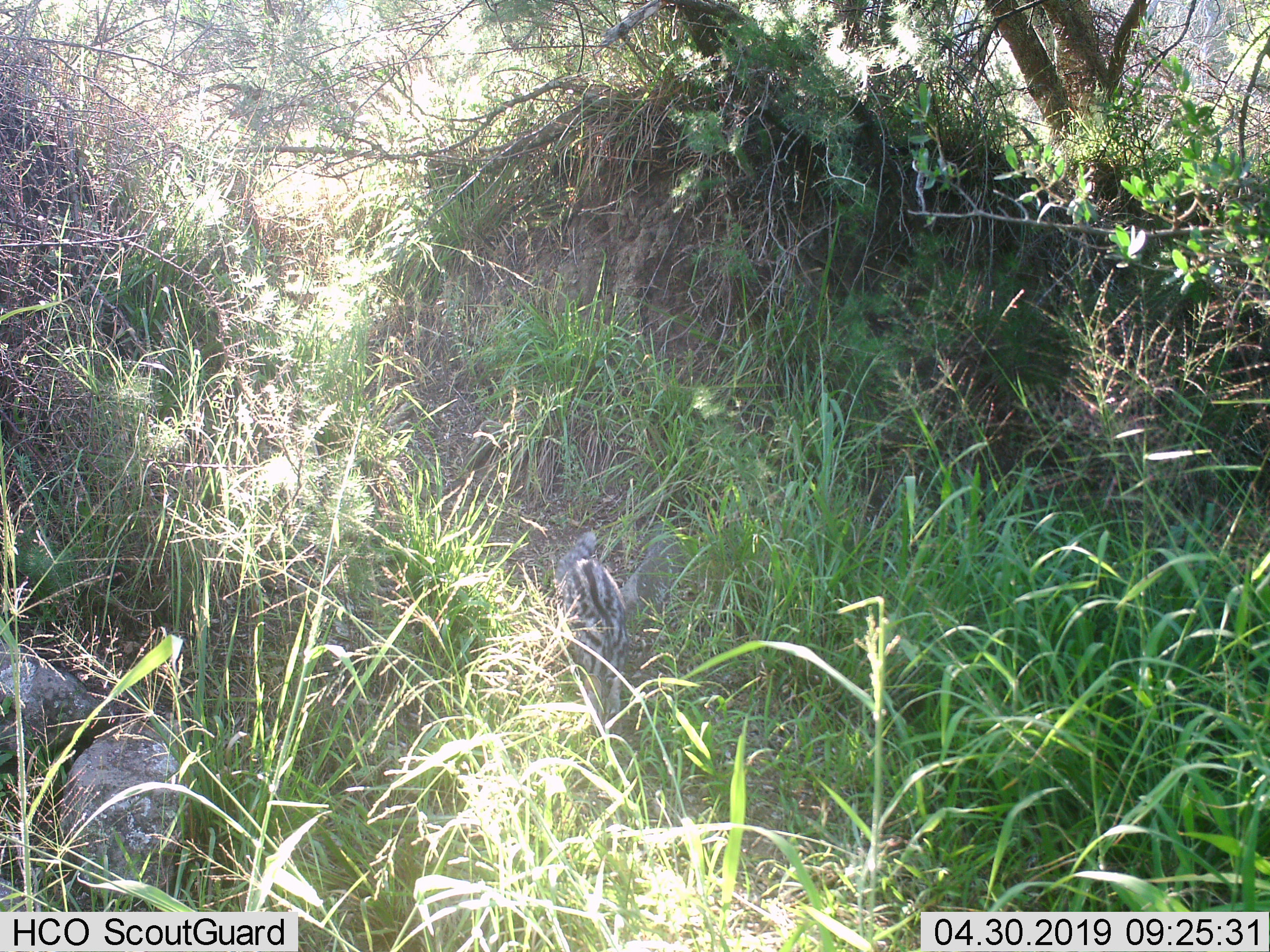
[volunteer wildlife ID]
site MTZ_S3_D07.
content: unidentified animal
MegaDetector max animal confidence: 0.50